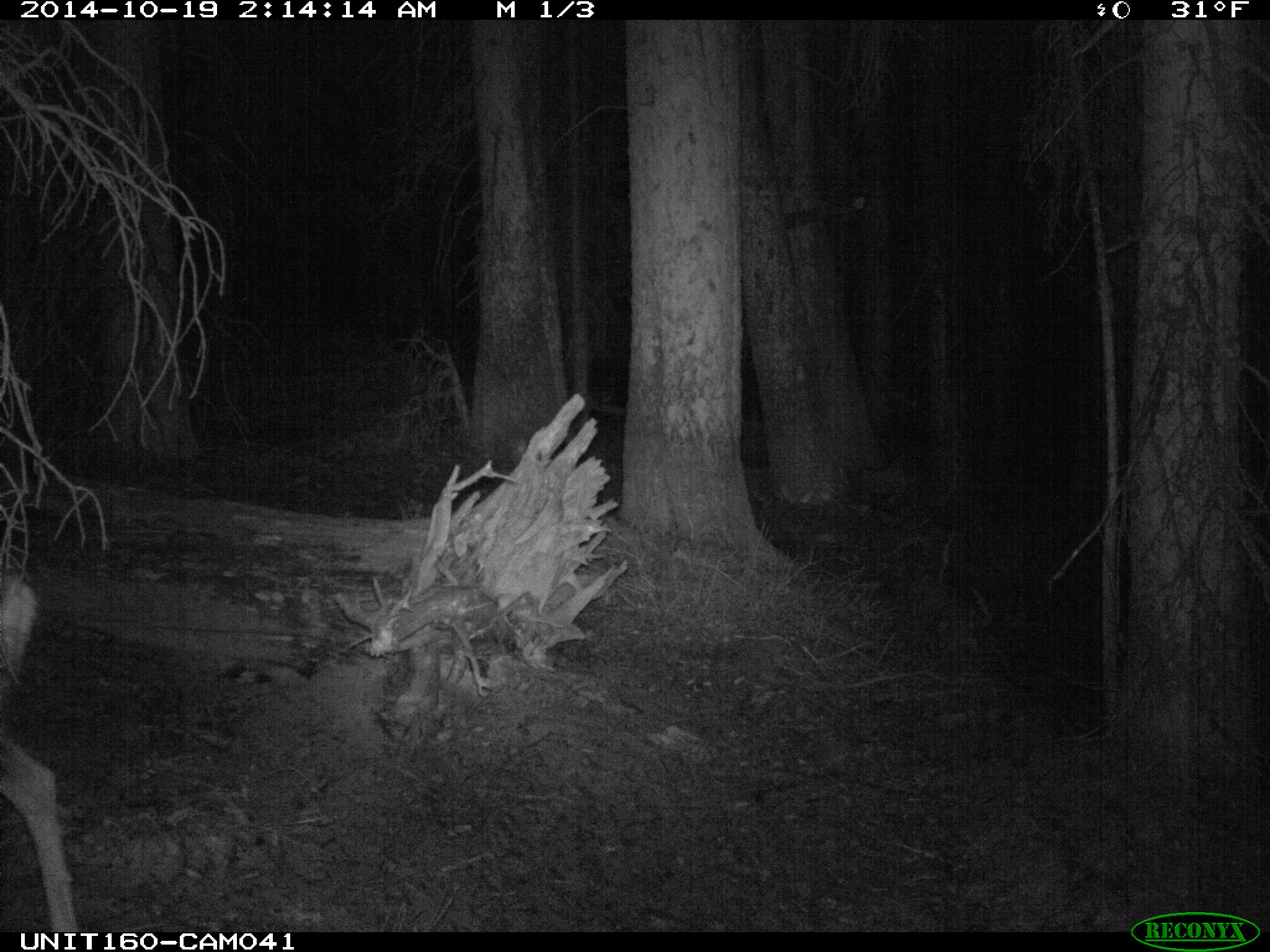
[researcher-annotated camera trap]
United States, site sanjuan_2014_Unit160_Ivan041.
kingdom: Animalia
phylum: Chordata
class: Mammalia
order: Artiodactyla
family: Cervidae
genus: Odocoileus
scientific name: Odocoileus hemionus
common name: mule deer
Odocoileus hemionus (mule deer).